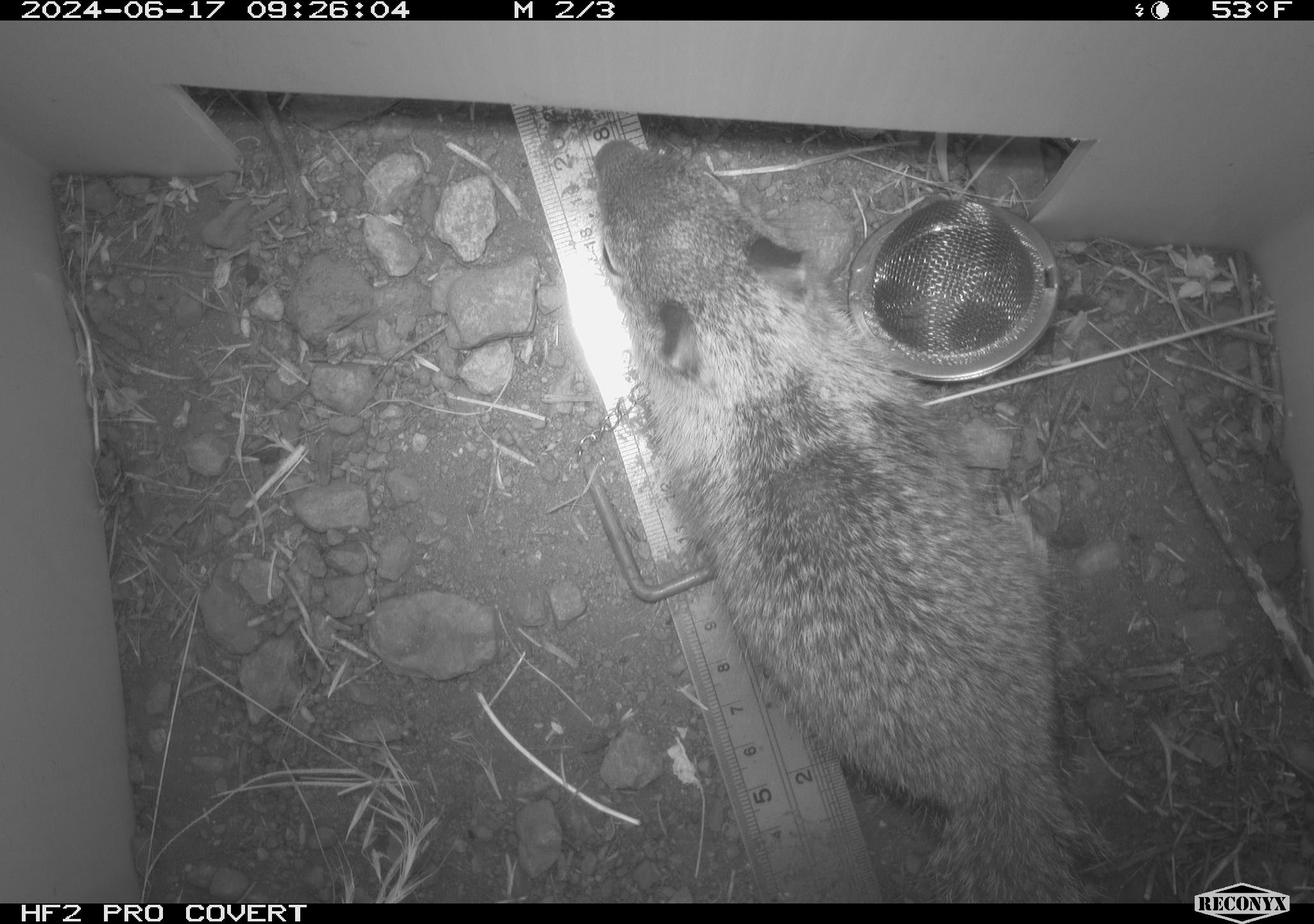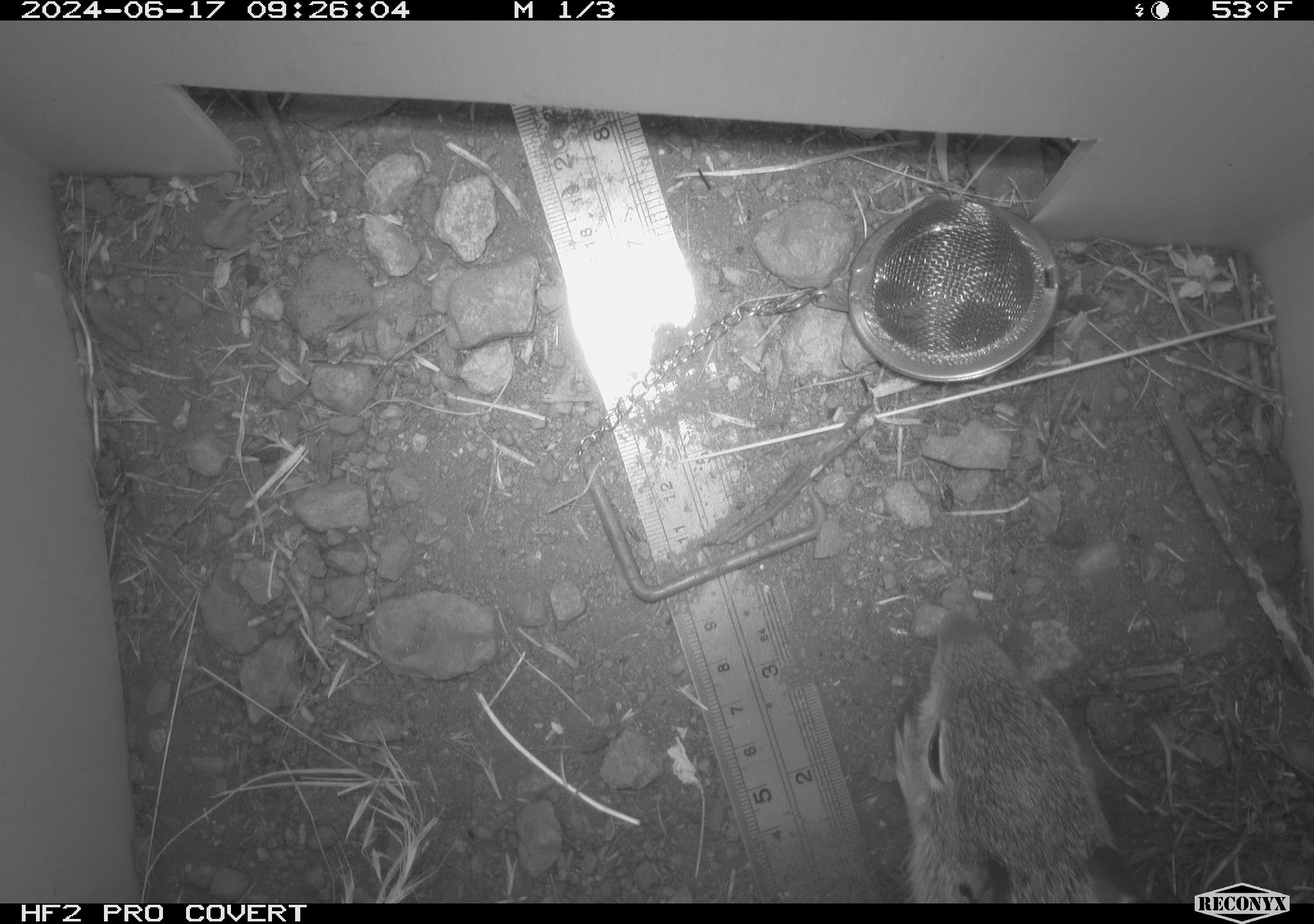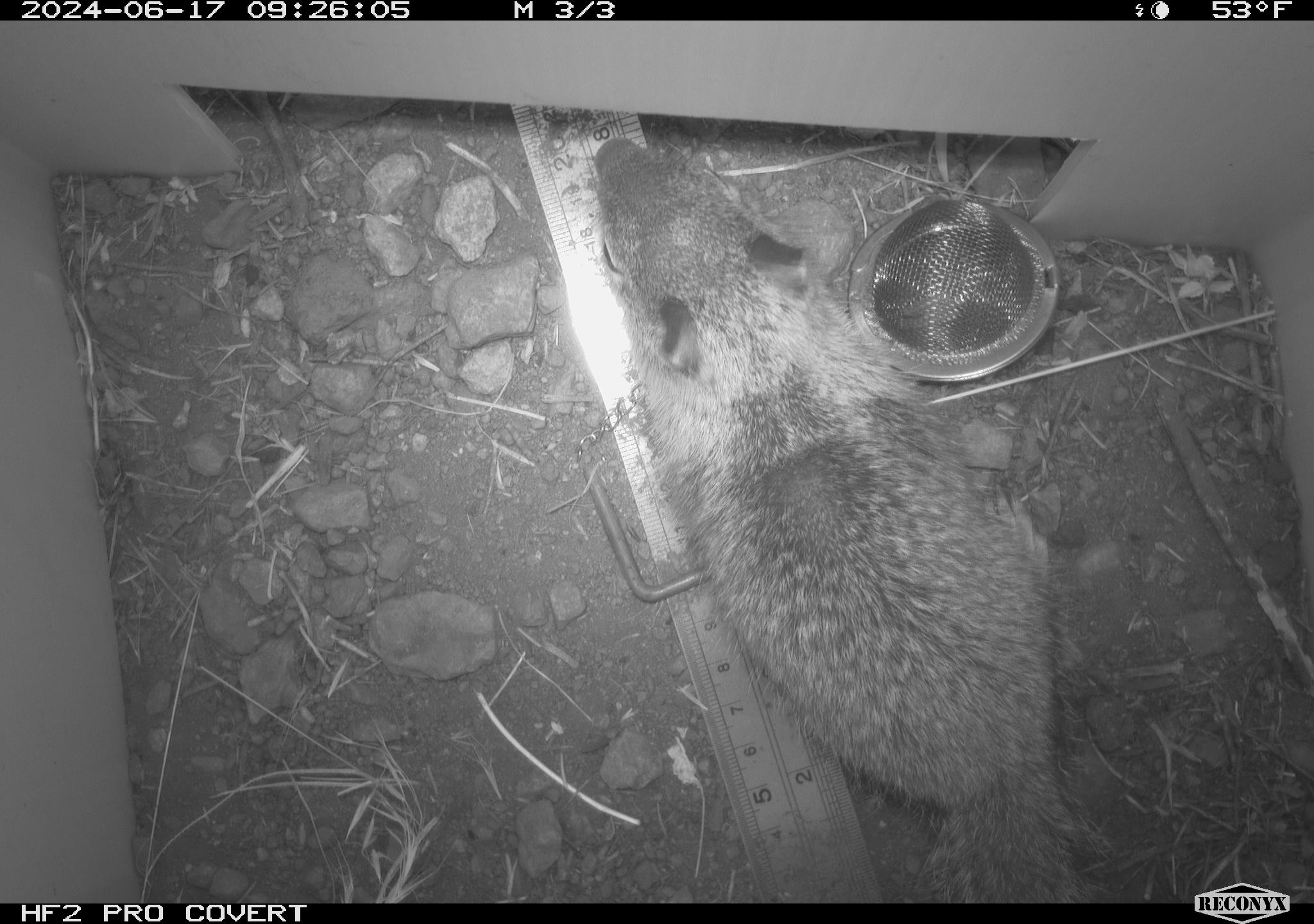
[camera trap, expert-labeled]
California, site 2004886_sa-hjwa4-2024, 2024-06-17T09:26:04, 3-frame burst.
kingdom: Animalia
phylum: Chordata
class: Mammalia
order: Rodentia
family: Sciuridae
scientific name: Sciuridae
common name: squirrels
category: sciuridae family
Sciuridae family (squirrels) (Sciuridae).